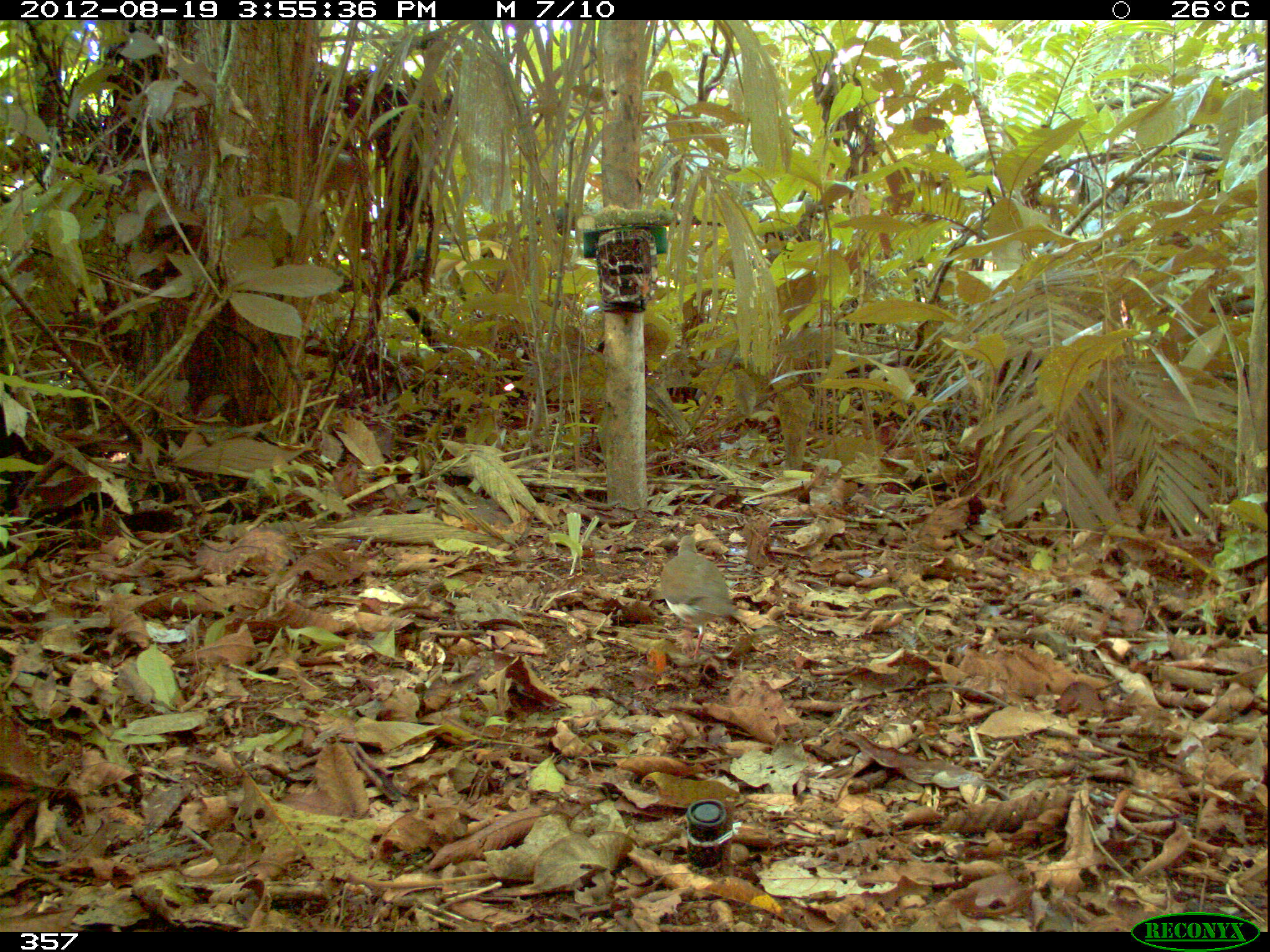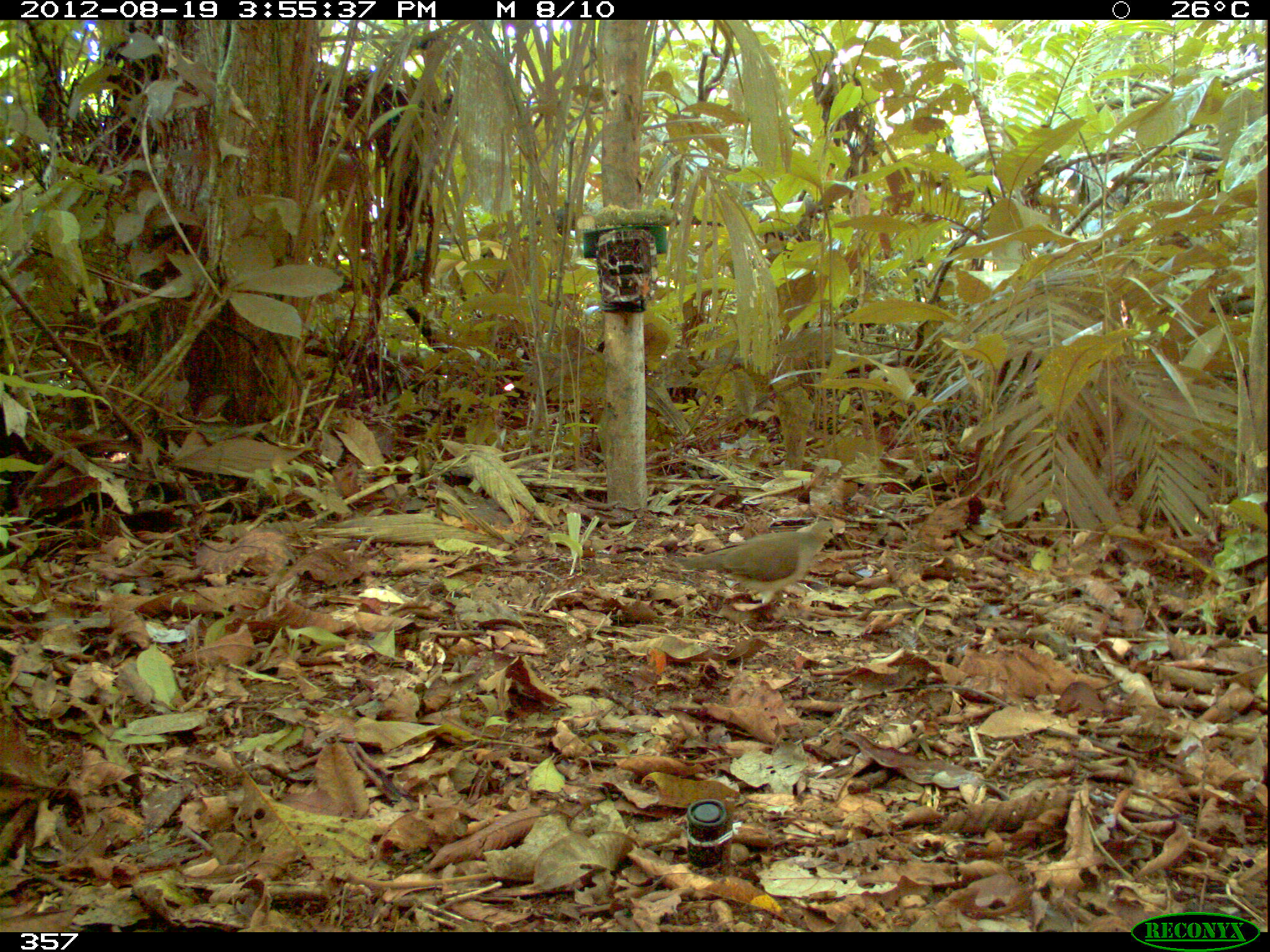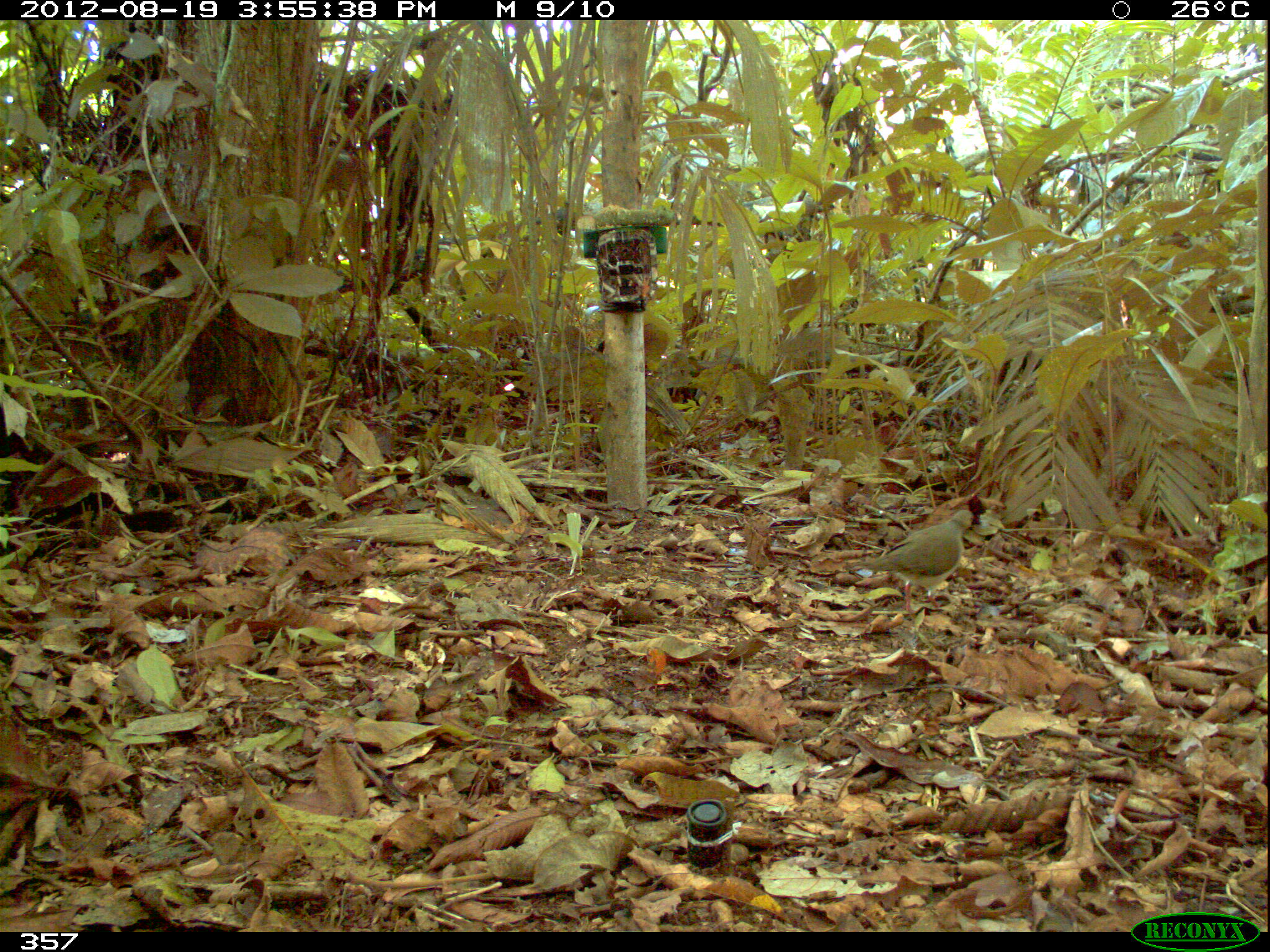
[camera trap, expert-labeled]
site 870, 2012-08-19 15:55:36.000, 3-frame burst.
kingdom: Animalia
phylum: Chordata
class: Aves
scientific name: Aves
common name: bird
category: unknown bird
Unknown bird (bird) (Aves).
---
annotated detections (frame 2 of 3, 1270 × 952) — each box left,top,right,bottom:
unknown bird: 673,519,839,622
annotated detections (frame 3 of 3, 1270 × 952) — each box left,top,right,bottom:
unknown bird: 849,508,979,614